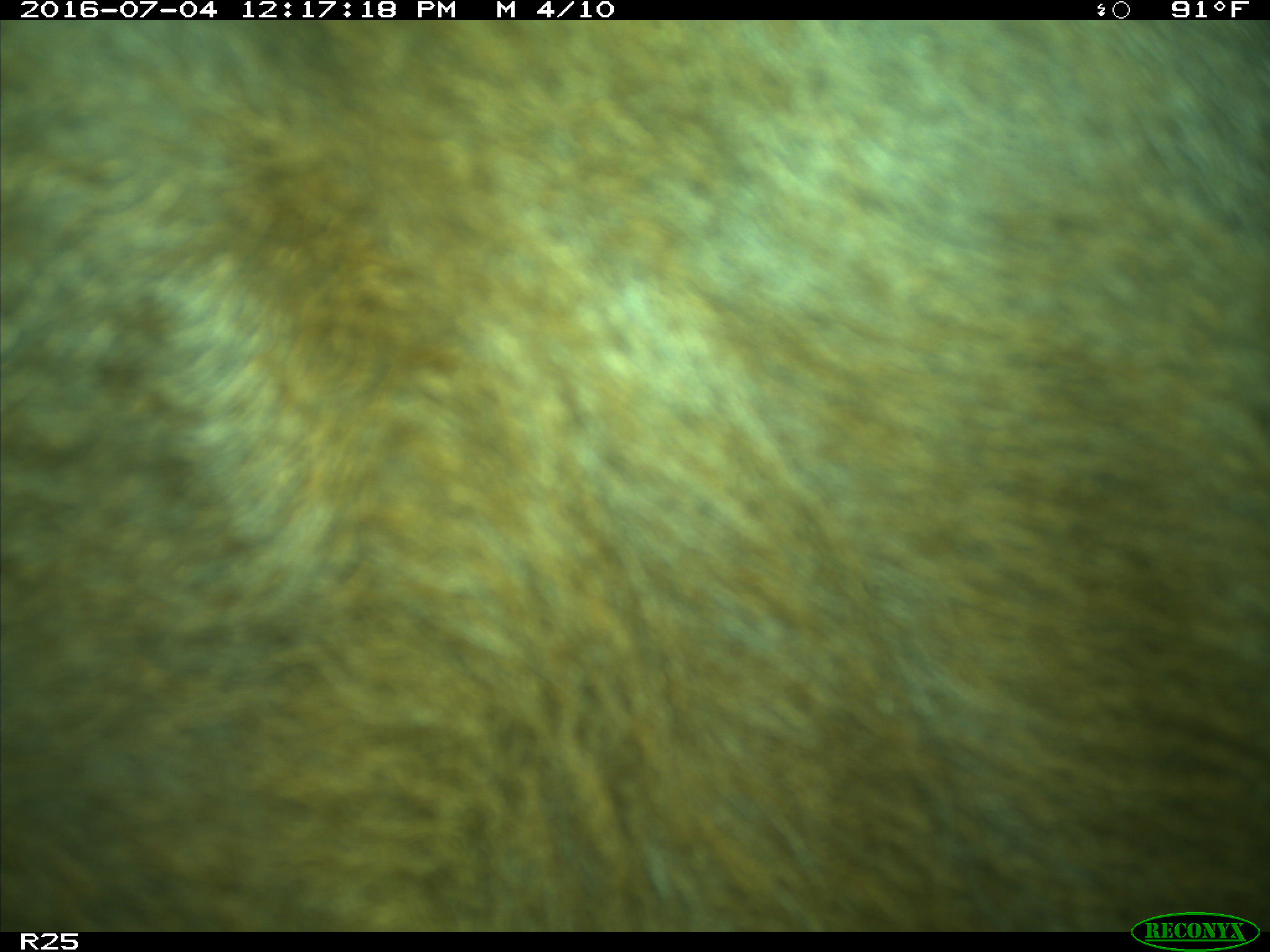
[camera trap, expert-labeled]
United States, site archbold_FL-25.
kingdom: Animalia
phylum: Chordata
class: Mammalia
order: Artiodactyla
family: Bovidae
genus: Bos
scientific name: Bos taurus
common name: domestic cow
Bos taurus (domestic cow).